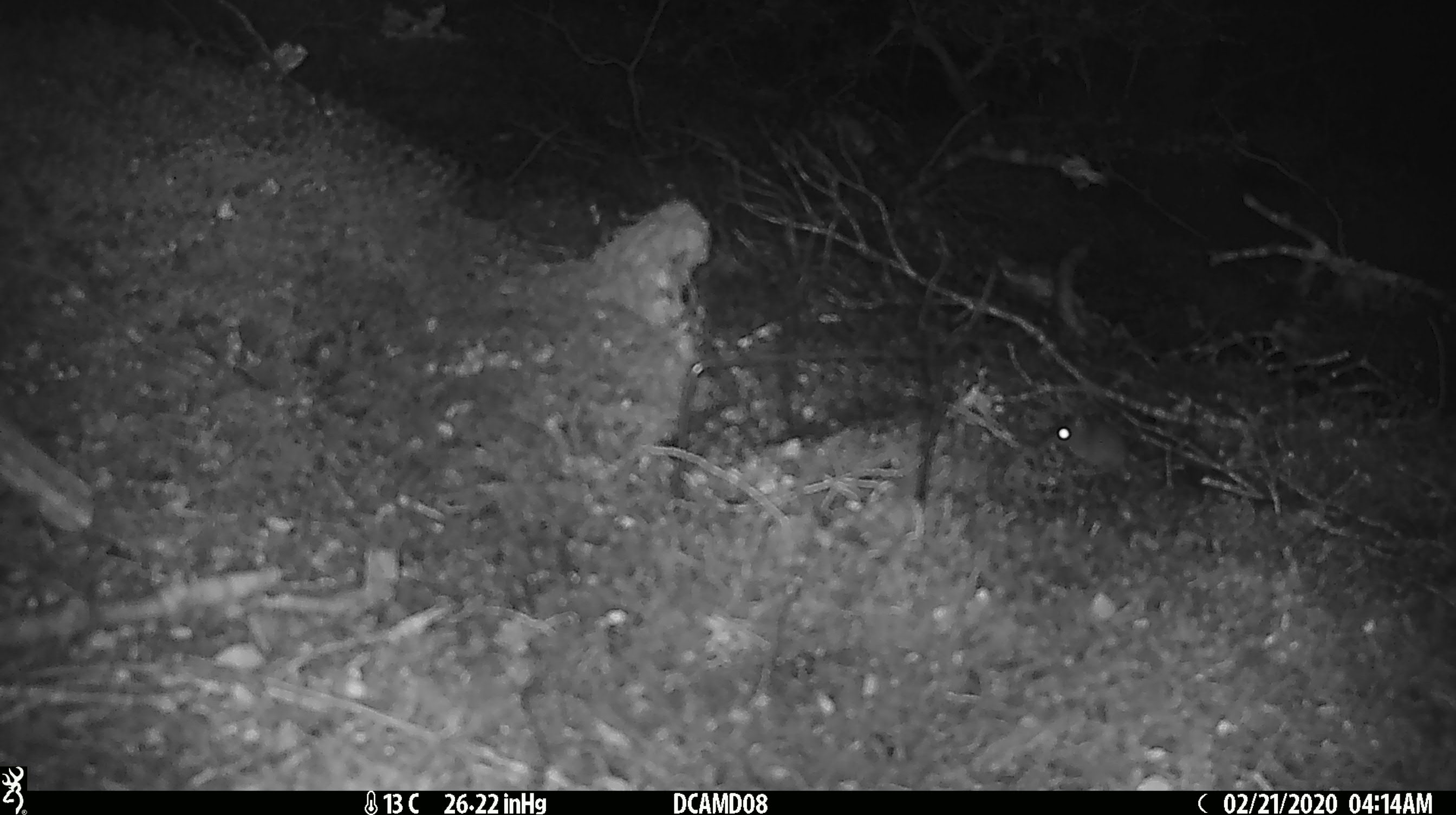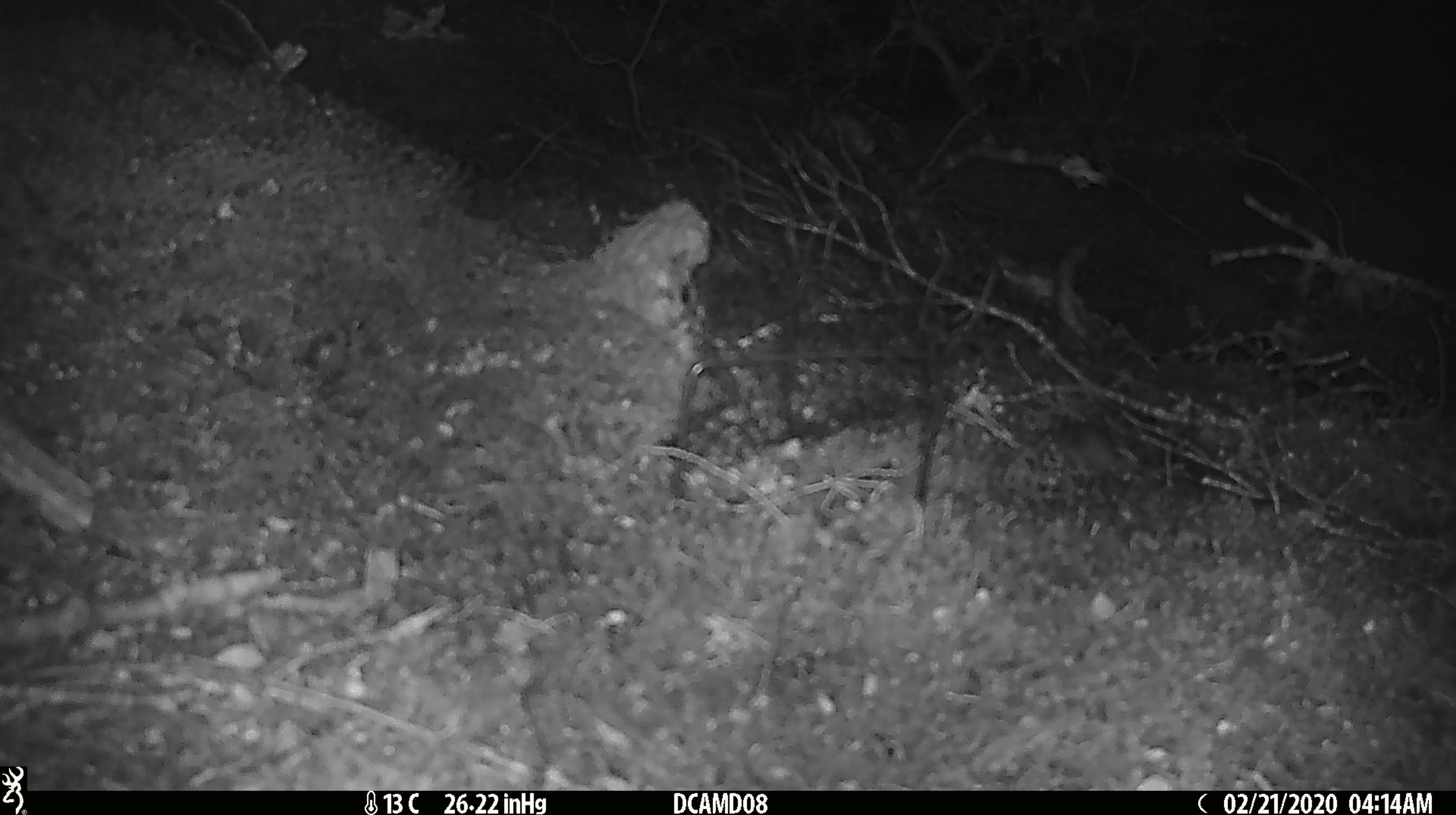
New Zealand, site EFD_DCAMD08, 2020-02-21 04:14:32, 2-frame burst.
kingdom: Animalia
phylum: Chordata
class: Mammalia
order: Rodentia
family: Muridae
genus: Mus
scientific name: Mus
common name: mouse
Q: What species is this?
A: Mouse (Mus).